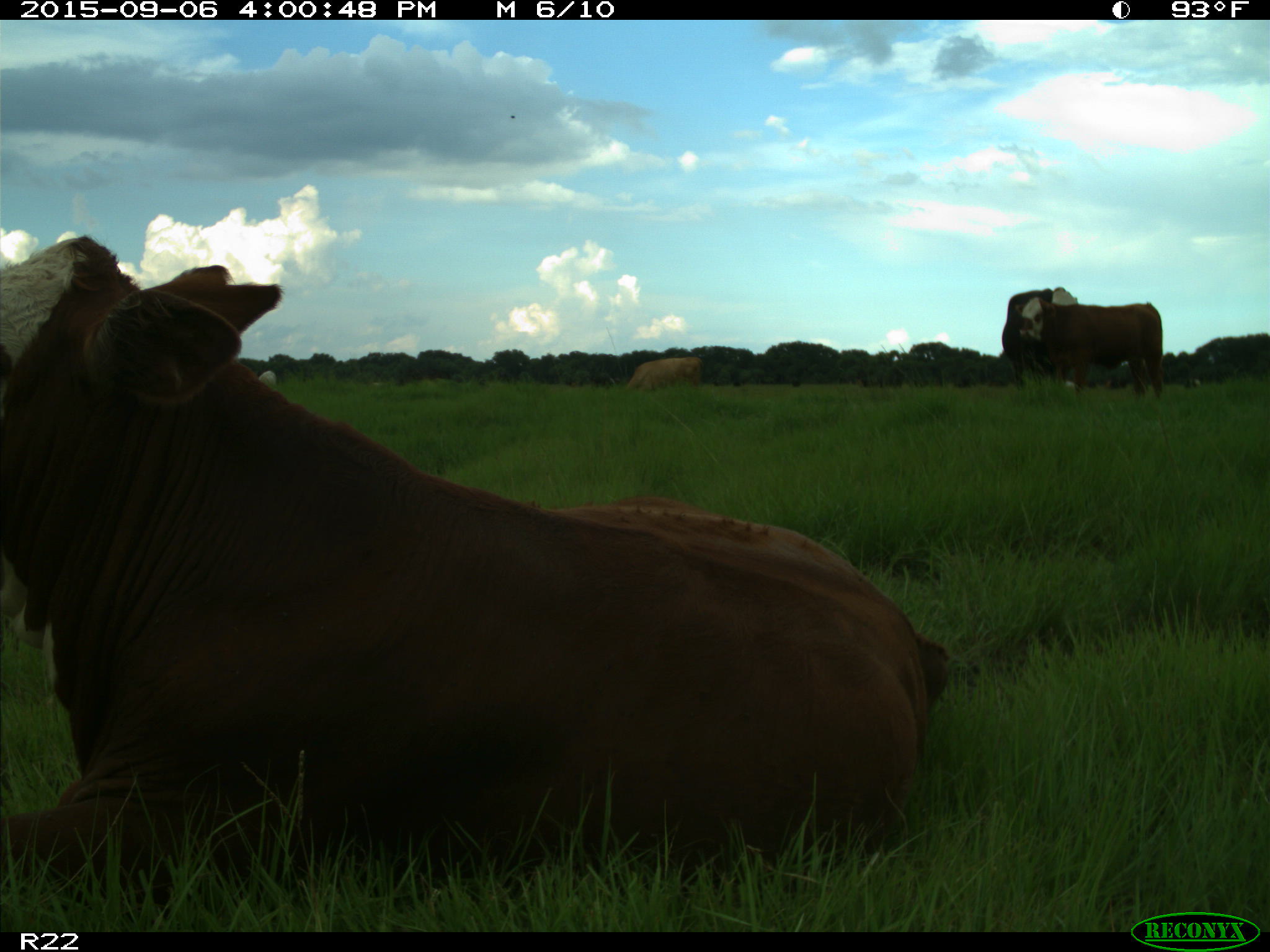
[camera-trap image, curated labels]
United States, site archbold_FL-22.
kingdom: Animalia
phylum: Chordata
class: Mammalia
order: Artiodactyla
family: Bovidae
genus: Bos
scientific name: Bos taurus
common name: domestic cow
Bos taurus (domestic cow).